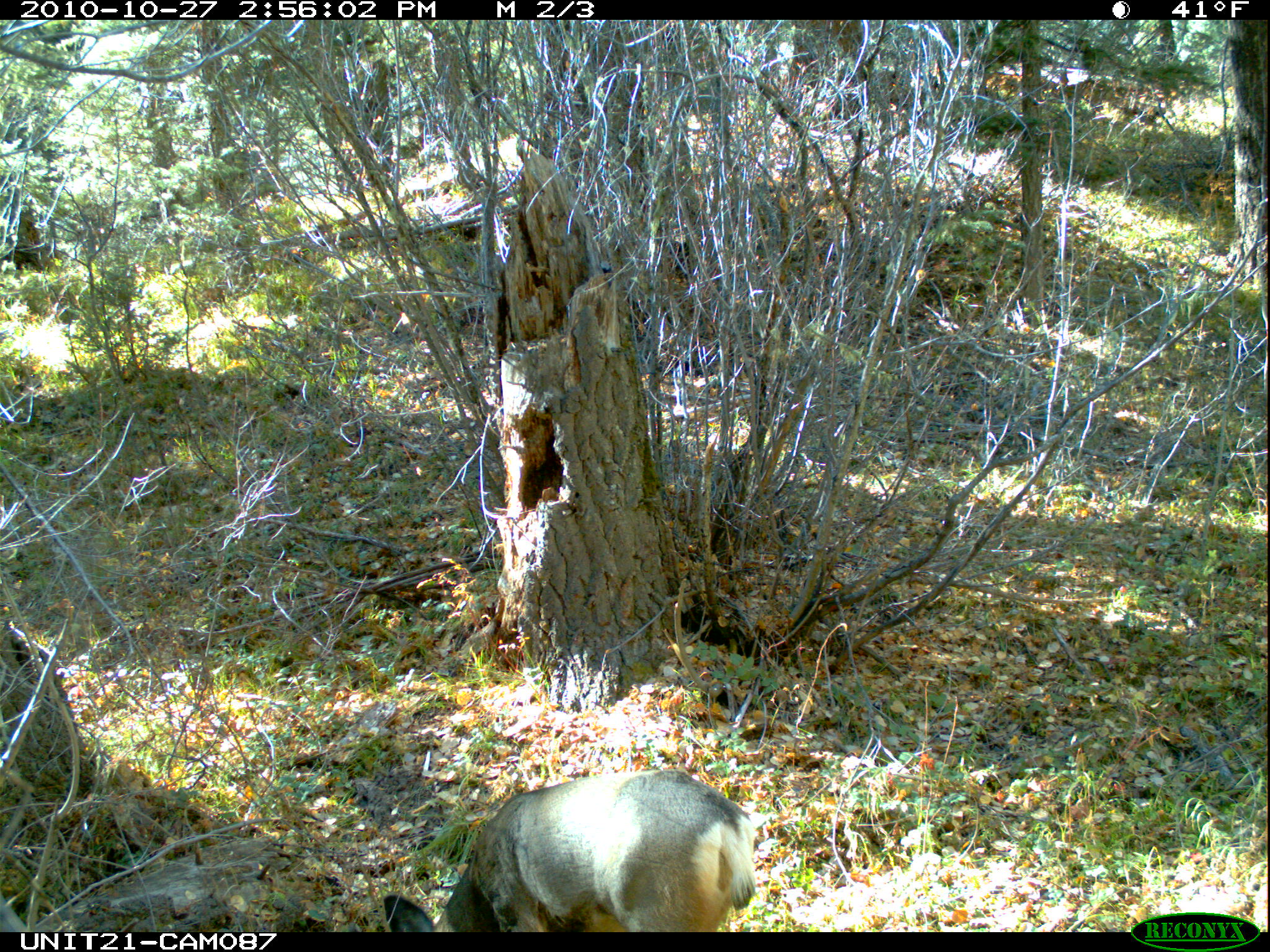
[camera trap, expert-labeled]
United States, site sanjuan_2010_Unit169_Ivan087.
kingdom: Animalia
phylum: Chordata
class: Mammalia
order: Artiodactyla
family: Cervidae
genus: Odocoileus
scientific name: Odocoileus hemionus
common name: mule deer